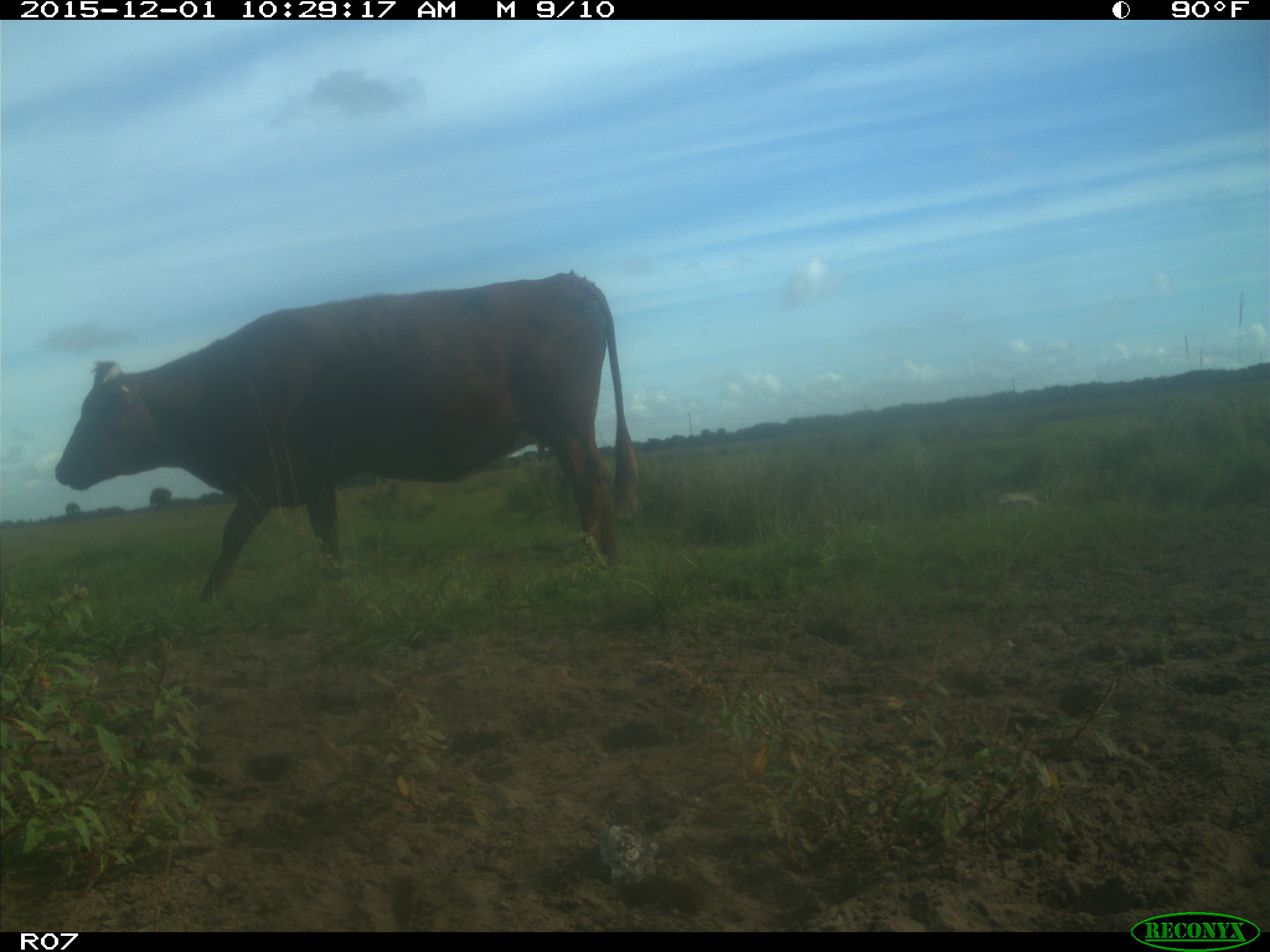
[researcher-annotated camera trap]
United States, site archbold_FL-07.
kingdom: Animalia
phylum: Chordata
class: Mammalia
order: Artiodactyla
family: Bovidae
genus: Bos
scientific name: Bos taurus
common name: domestic cow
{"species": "Bos taurus (domestic cow)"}